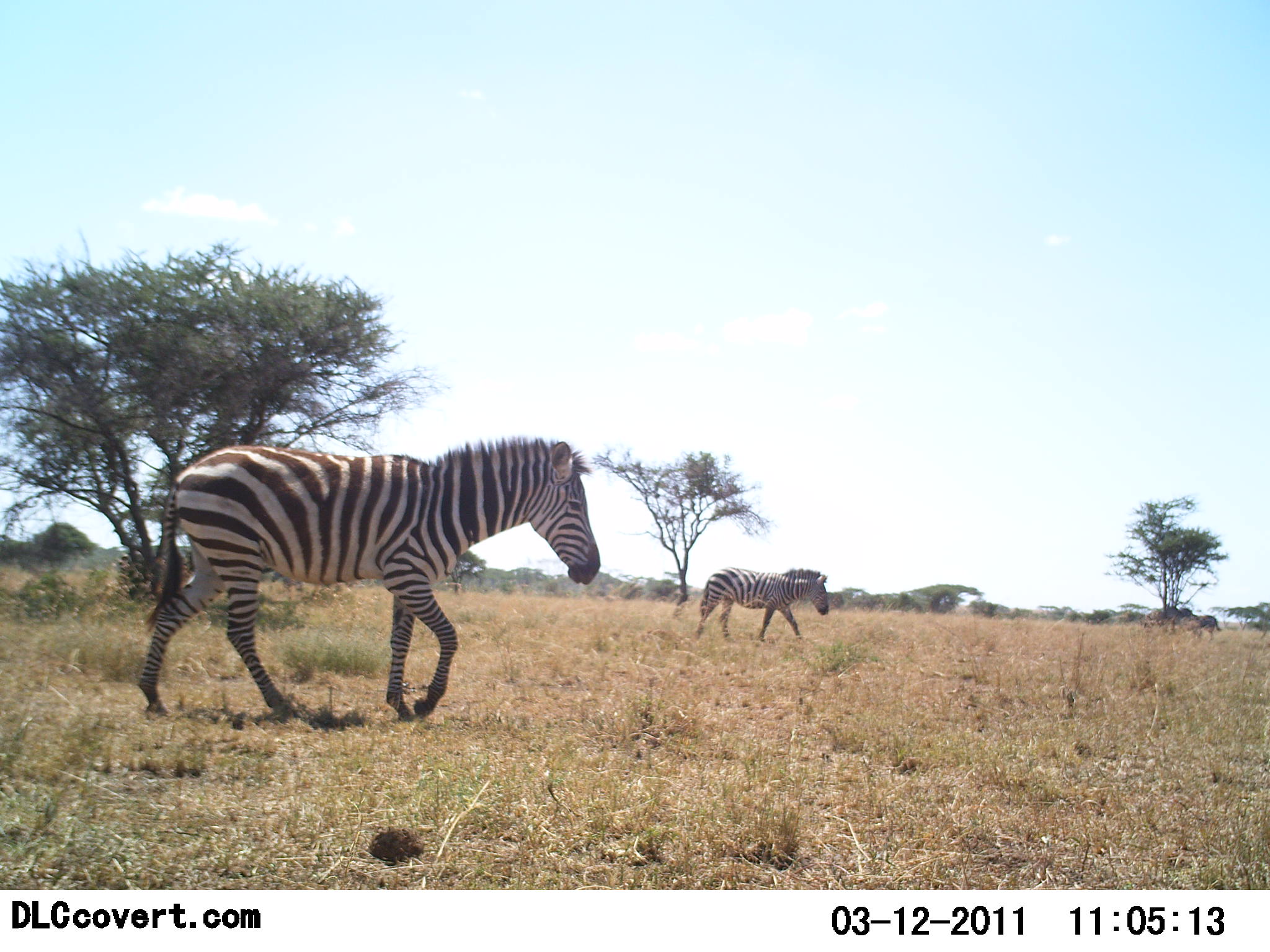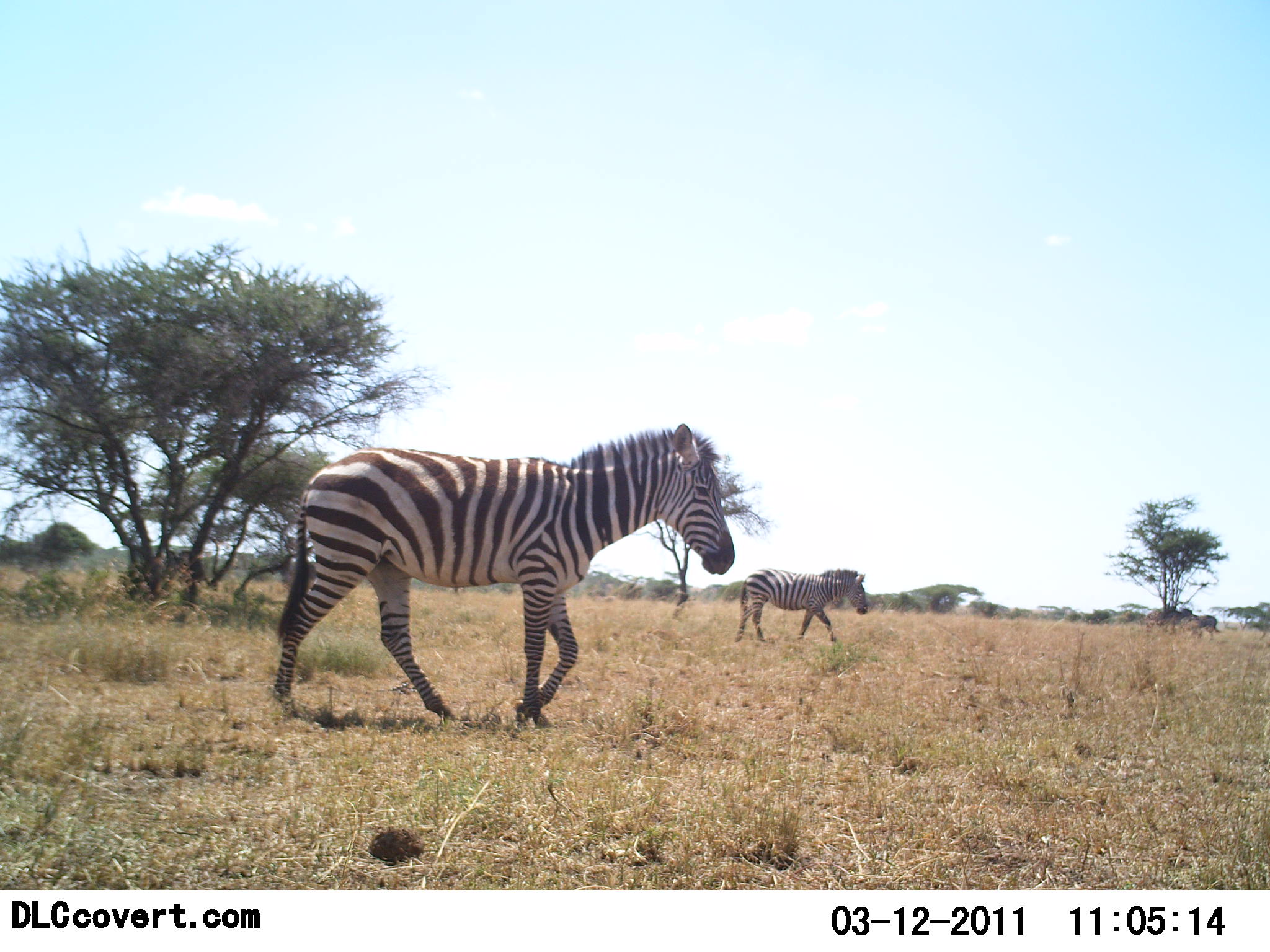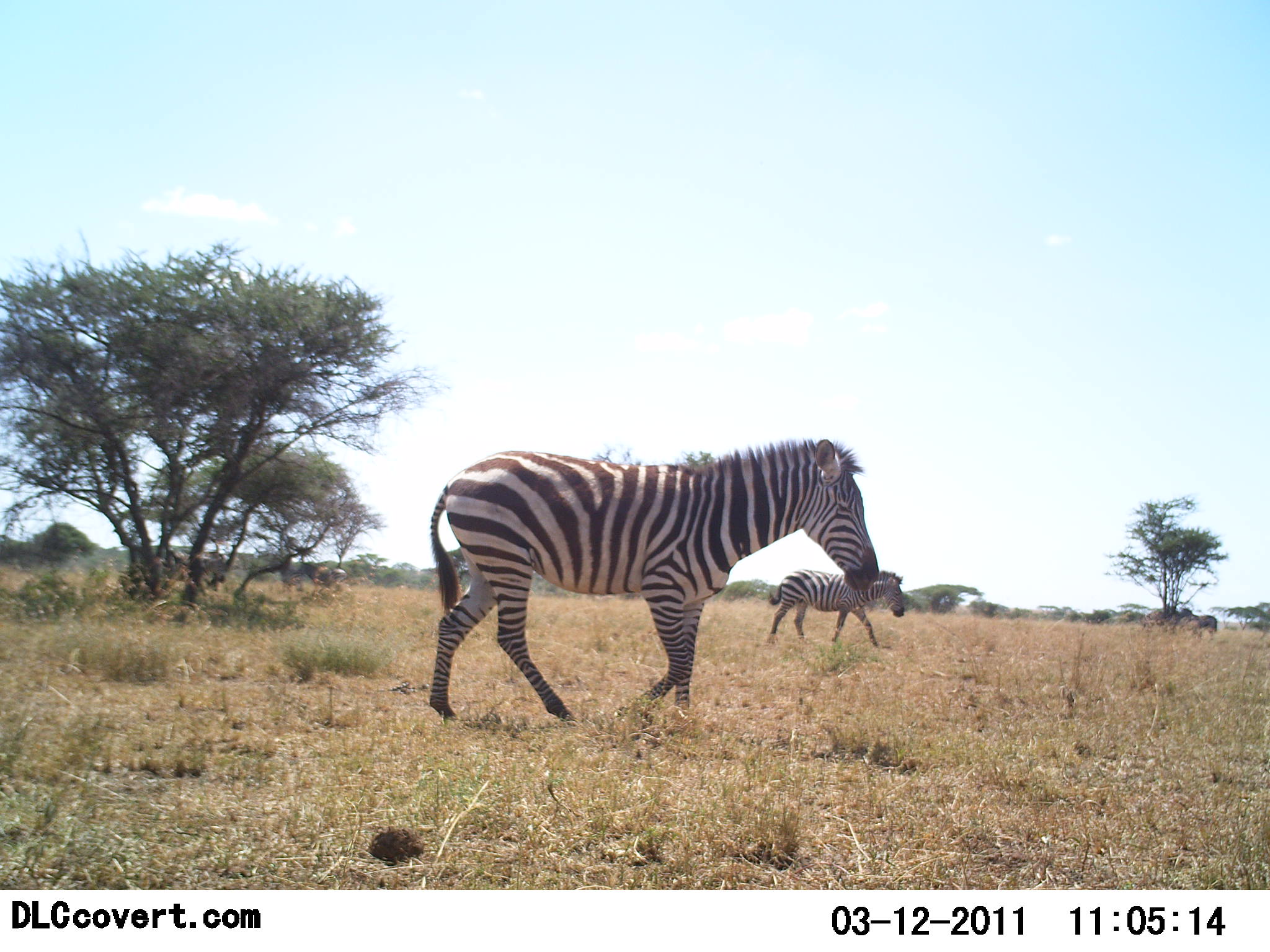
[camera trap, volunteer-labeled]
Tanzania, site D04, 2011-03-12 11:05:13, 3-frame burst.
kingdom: Animalia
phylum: Chordata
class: Mammalia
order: Perissodactyla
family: Equidae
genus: Equus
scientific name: Equus quagga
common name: plains zebra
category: zebra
Zebra (plains zebra) (Equus quagga), count 2. Behavior (volunteer vote fractions): standing 8%, resting 0%, moving 92%, interacting 0%. Young present (vote fraction): 0%. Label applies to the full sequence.